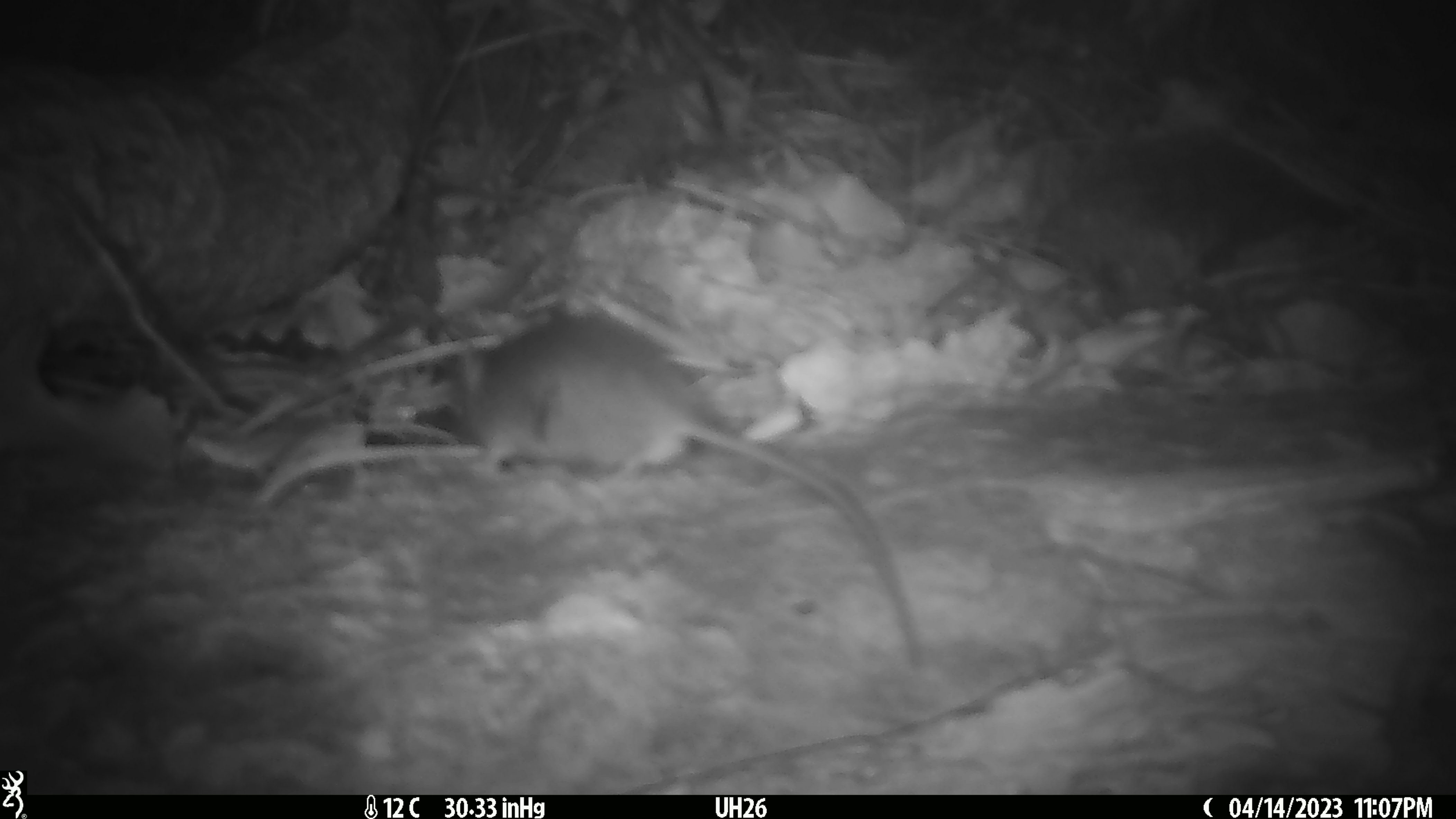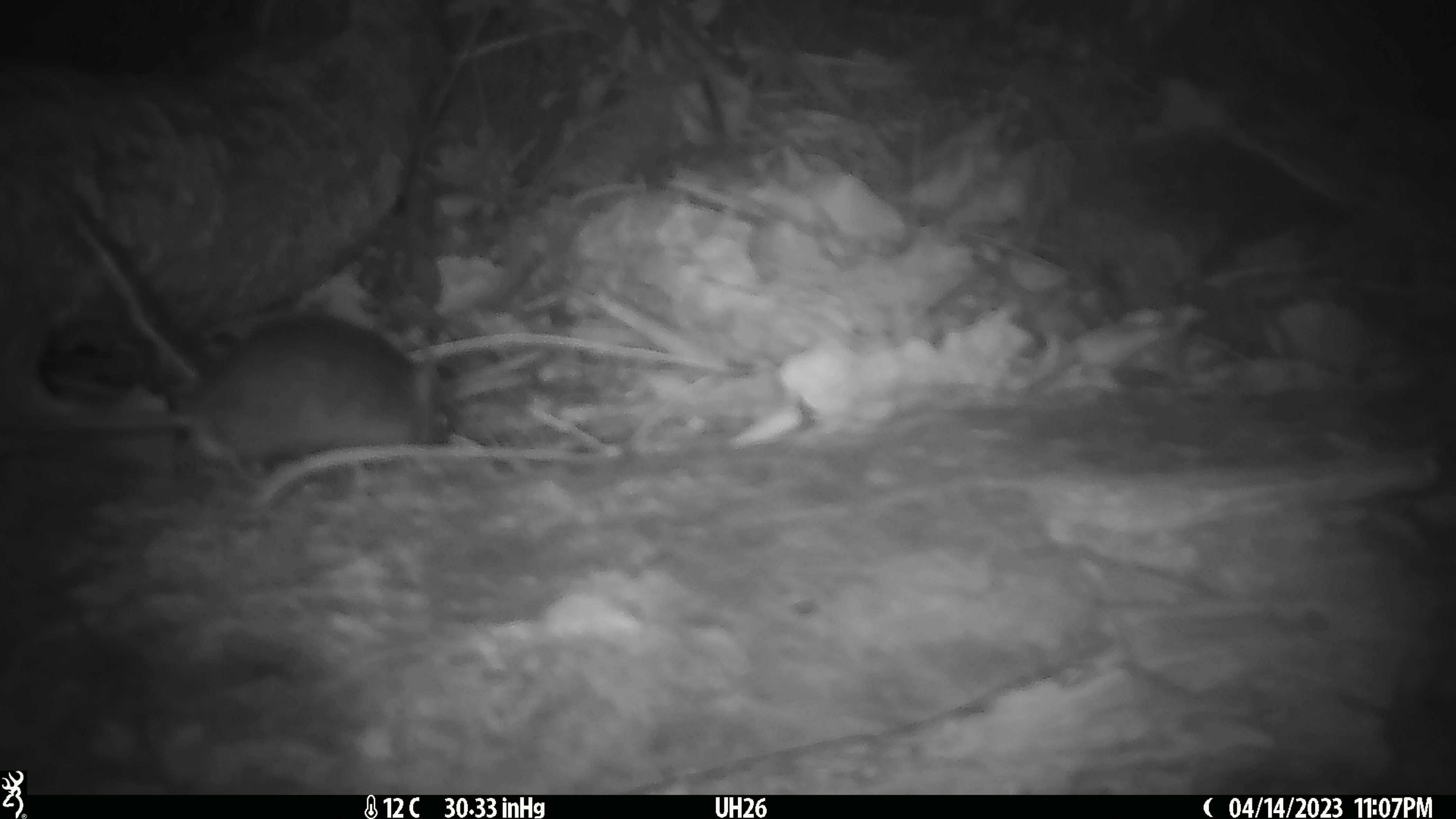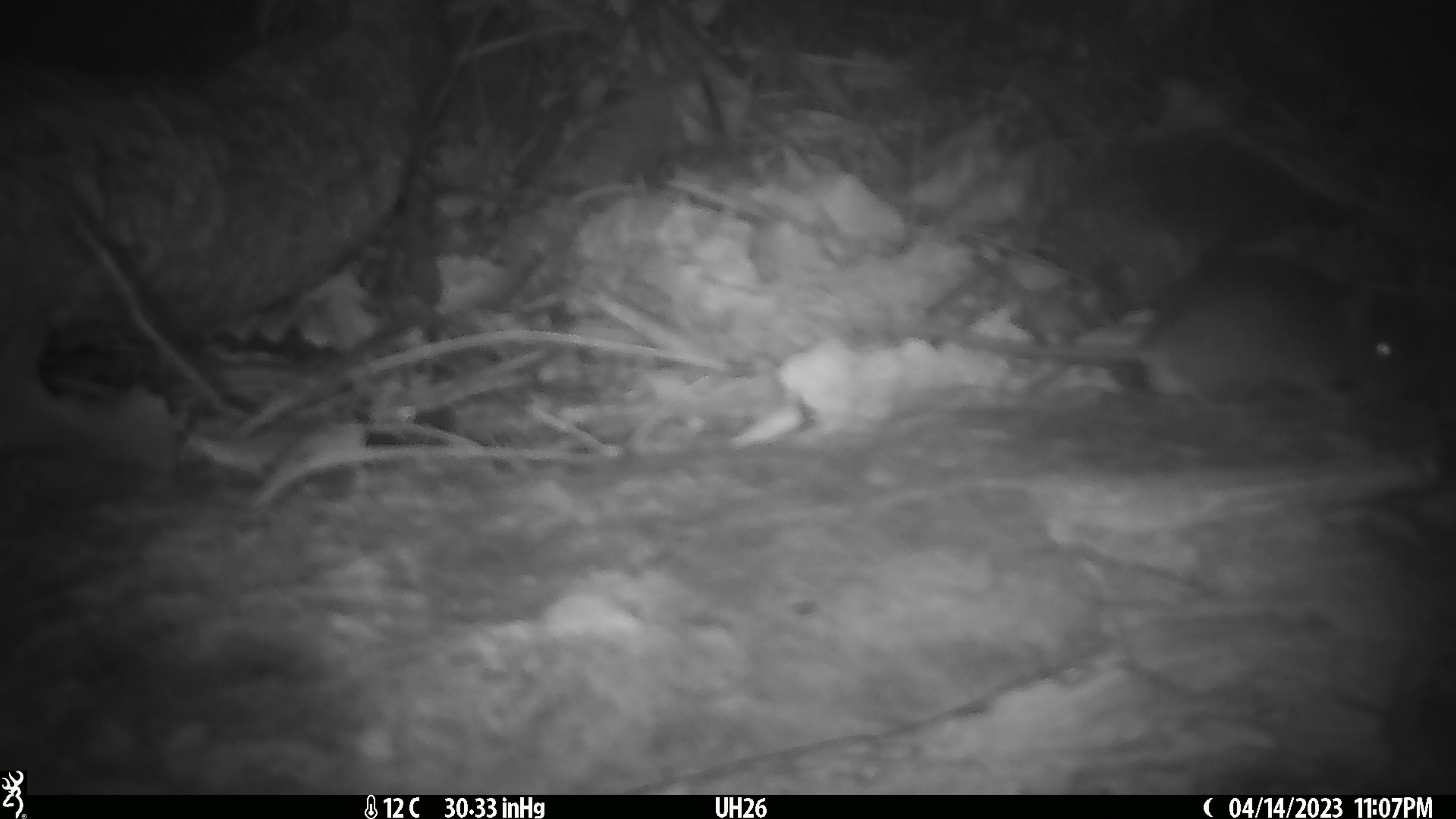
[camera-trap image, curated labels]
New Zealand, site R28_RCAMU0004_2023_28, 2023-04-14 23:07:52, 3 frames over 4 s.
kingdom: Animalia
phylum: Chordata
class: Mammalia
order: Rodentia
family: Muridae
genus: Mus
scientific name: Mus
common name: mouse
Mouse (Mus).